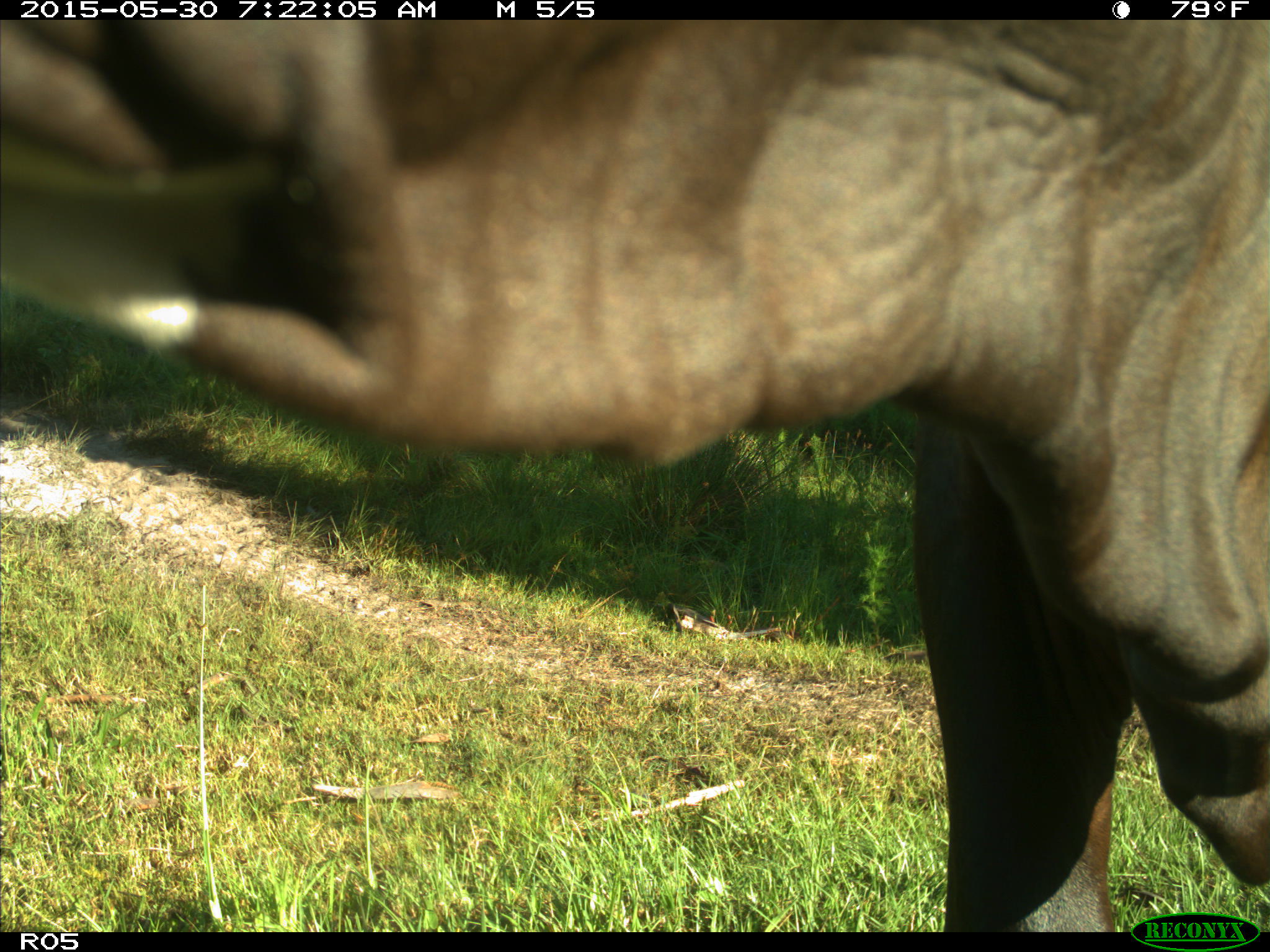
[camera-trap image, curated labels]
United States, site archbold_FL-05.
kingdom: Animalia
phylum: Chordata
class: Mammalia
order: Artiodactyla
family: Bovidae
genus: Bos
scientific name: Bos taurus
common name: domestic cow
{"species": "Bos taurus (domestic cow)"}